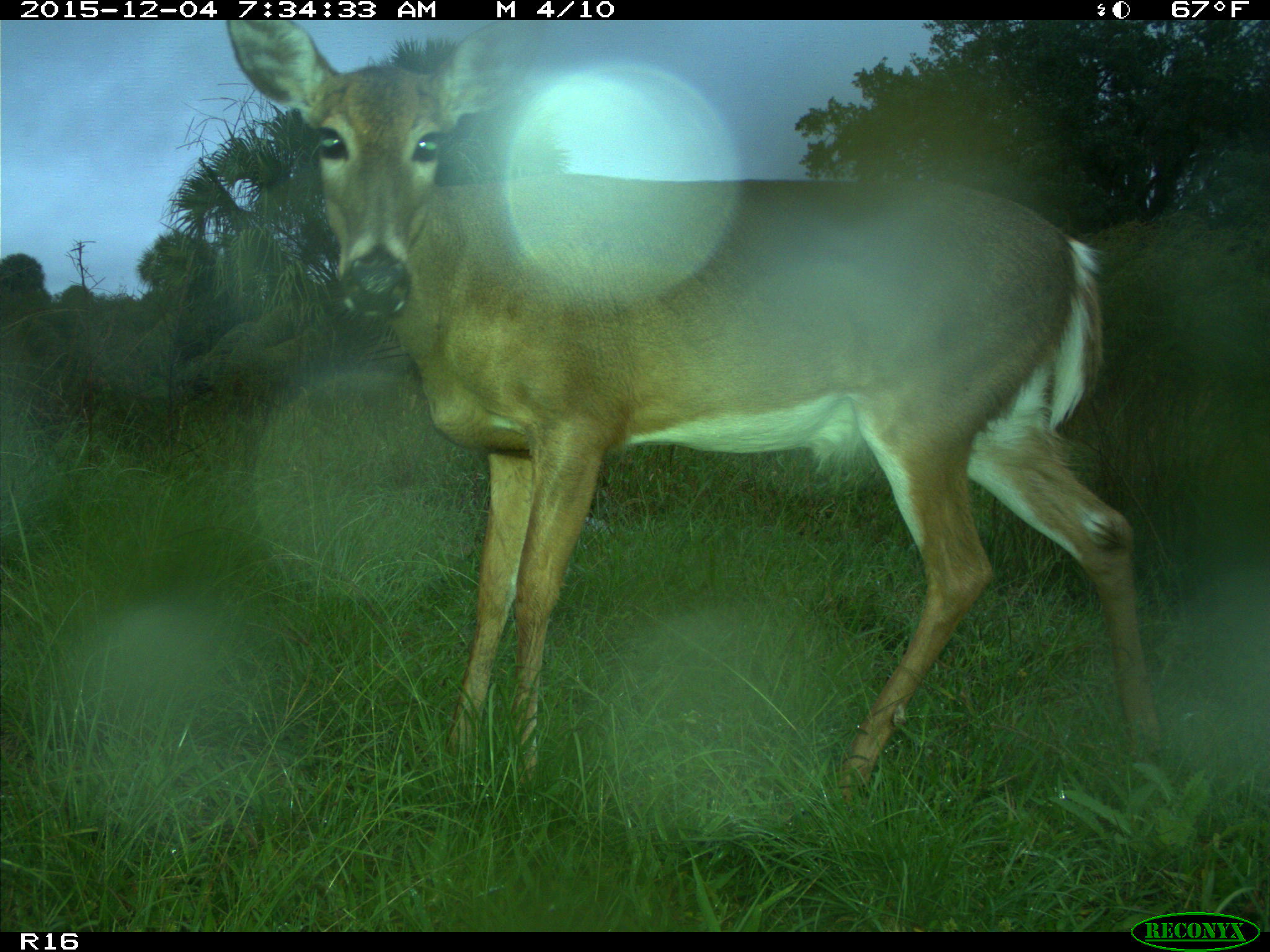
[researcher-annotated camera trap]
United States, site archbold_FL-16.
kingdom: Animalia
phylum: Chordata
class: Mammalia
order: Artiodactyla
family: Cervidae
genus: Odocoileus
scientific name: Odocoileus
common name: deer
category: unidentified deer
Unidentified deer (deer) (Odocoileus).